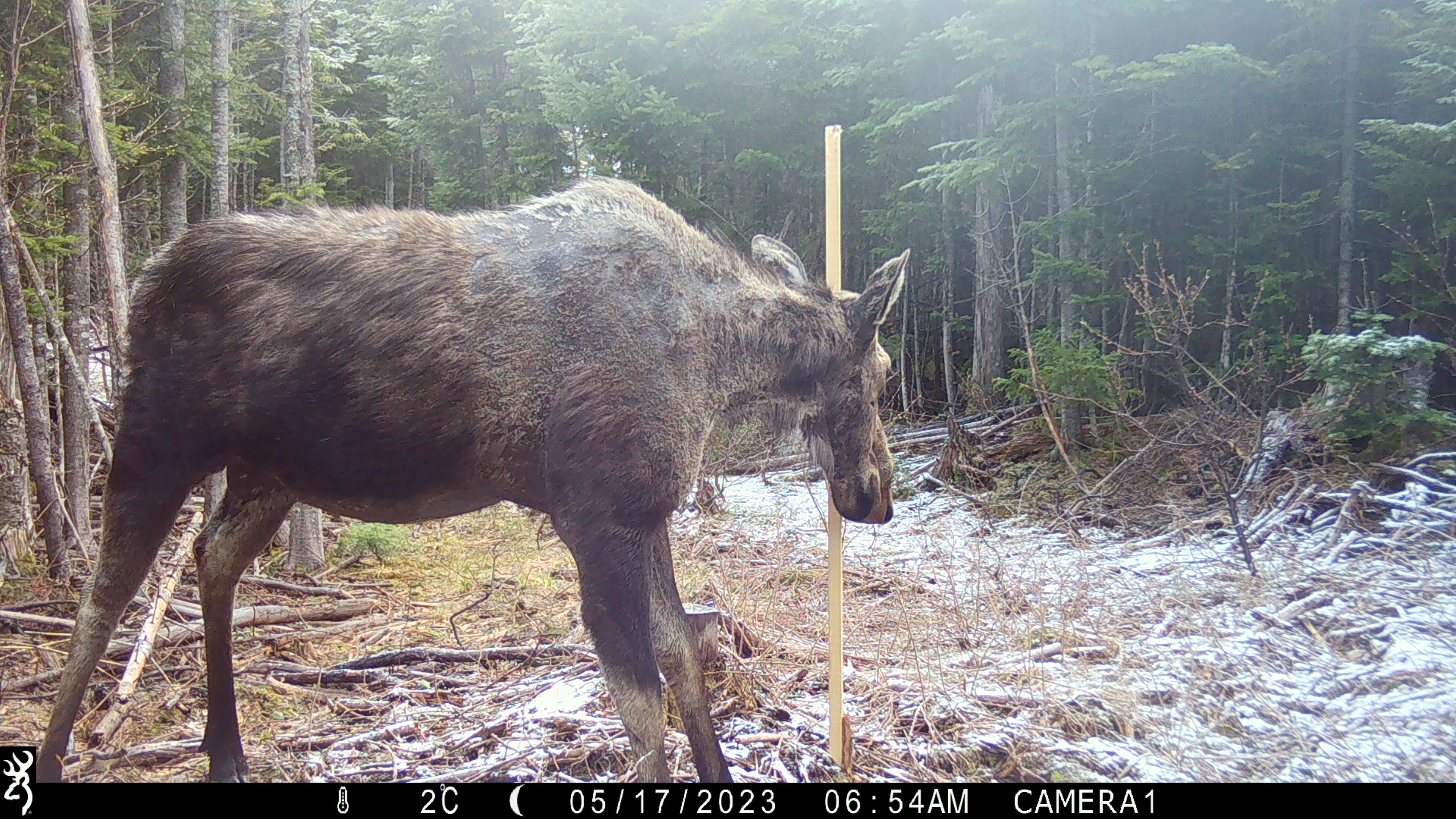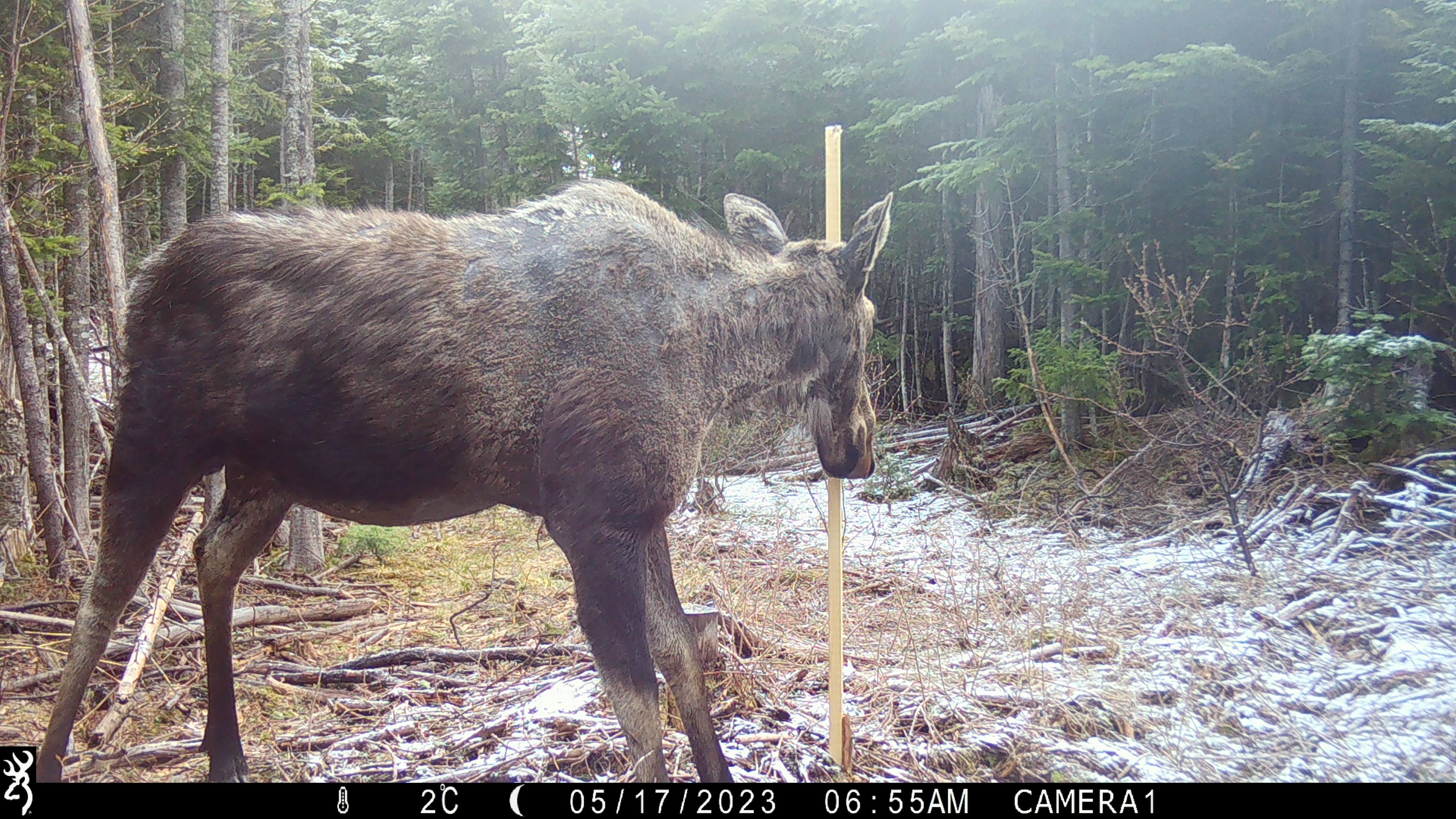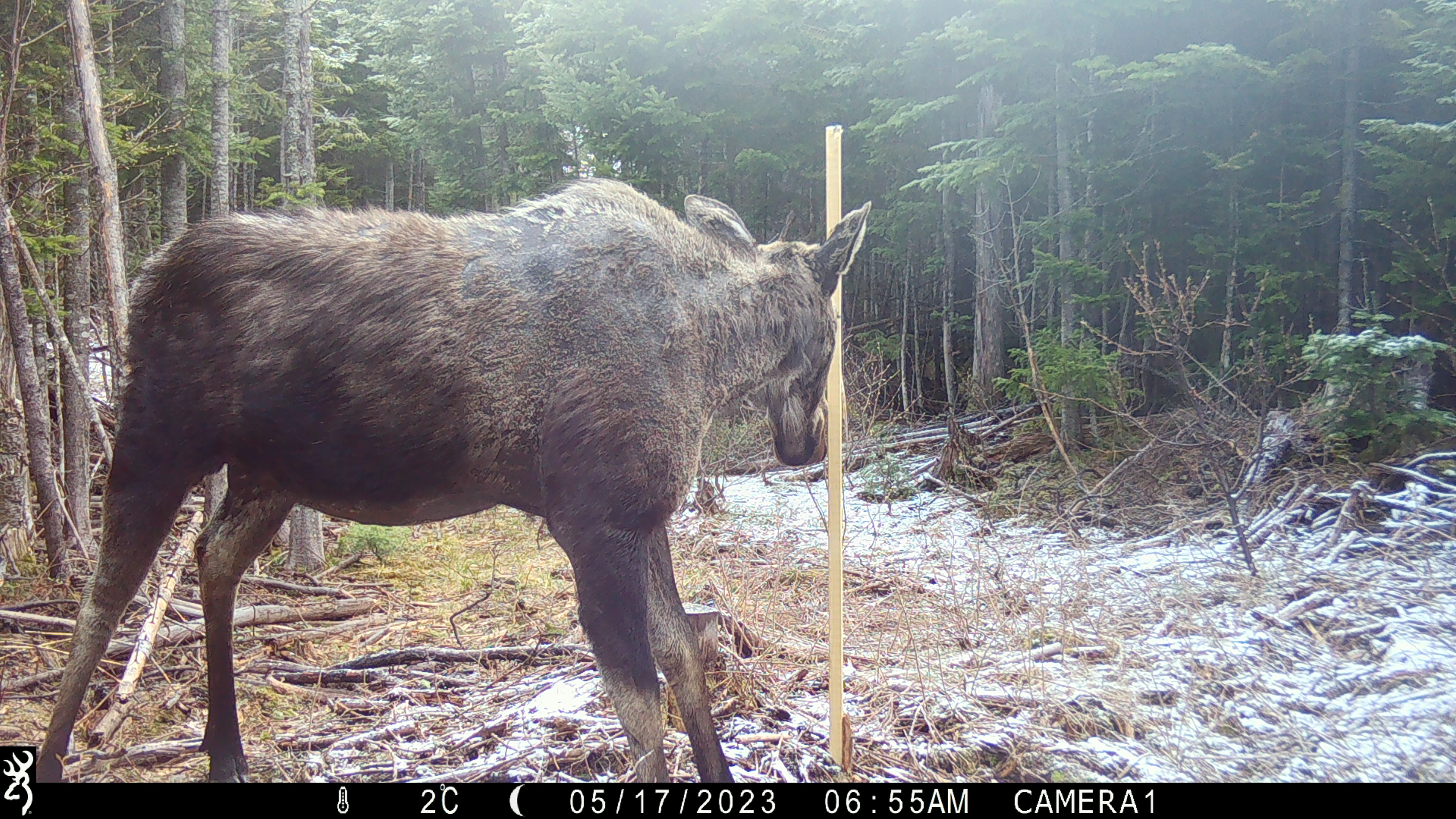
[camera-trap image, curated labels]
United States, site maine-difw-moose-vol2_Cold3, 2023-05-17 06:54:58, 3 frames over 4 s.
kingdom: Animalia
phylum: Chordata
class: Mammalia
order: Artiodactyla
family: Cervidae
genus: Alces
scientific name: Alces alces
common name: moose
Moose (Alces alces).